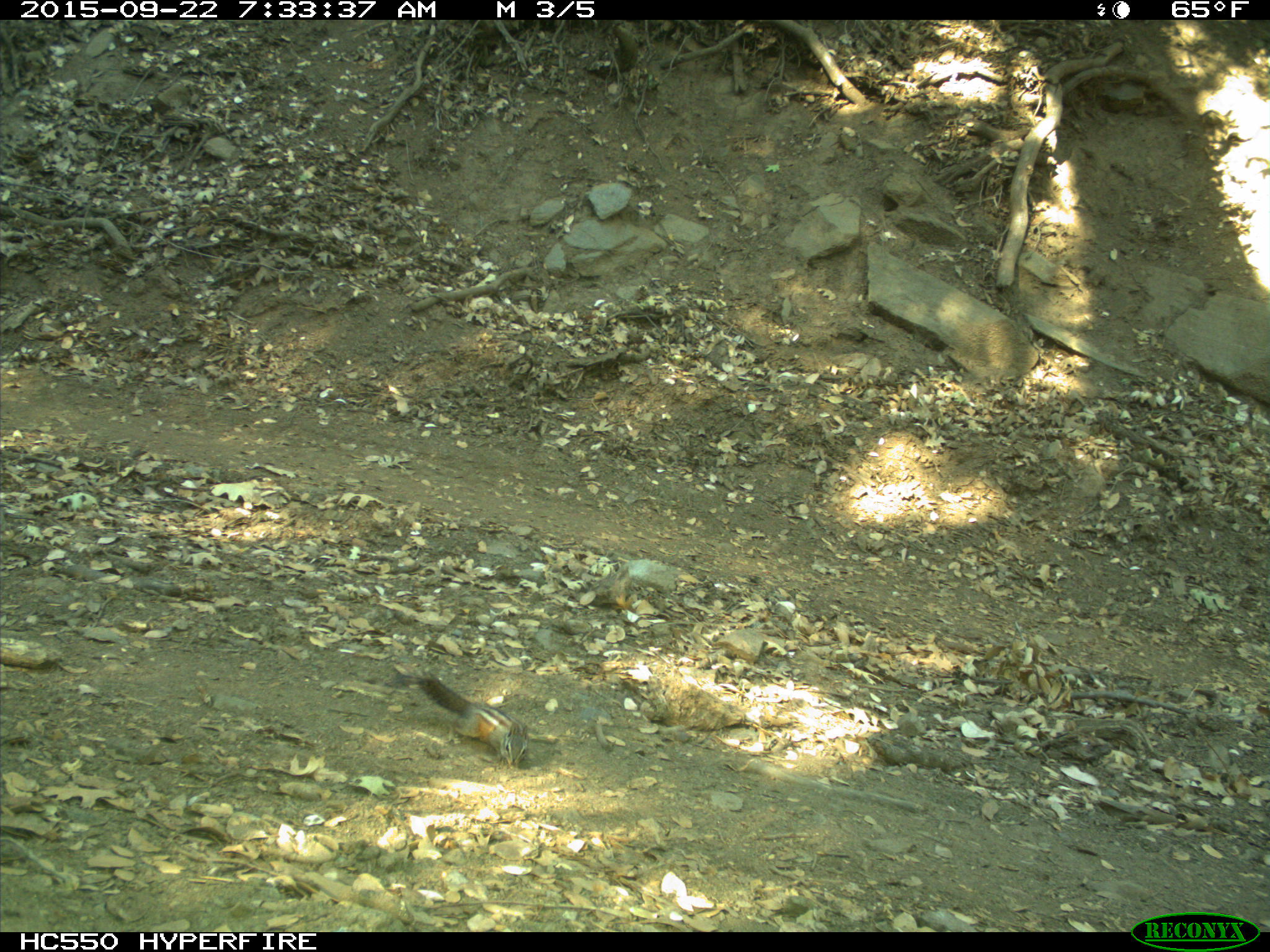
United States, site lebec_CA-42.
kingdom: Animalia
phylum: Chordata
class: Mammalia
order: Rodentia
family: Sciuridae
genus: Tamias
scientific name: Tamias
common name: chipmunk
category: unidentified chipmunk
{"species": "unidentified chipmunk (chipmunk) (Tamias)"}